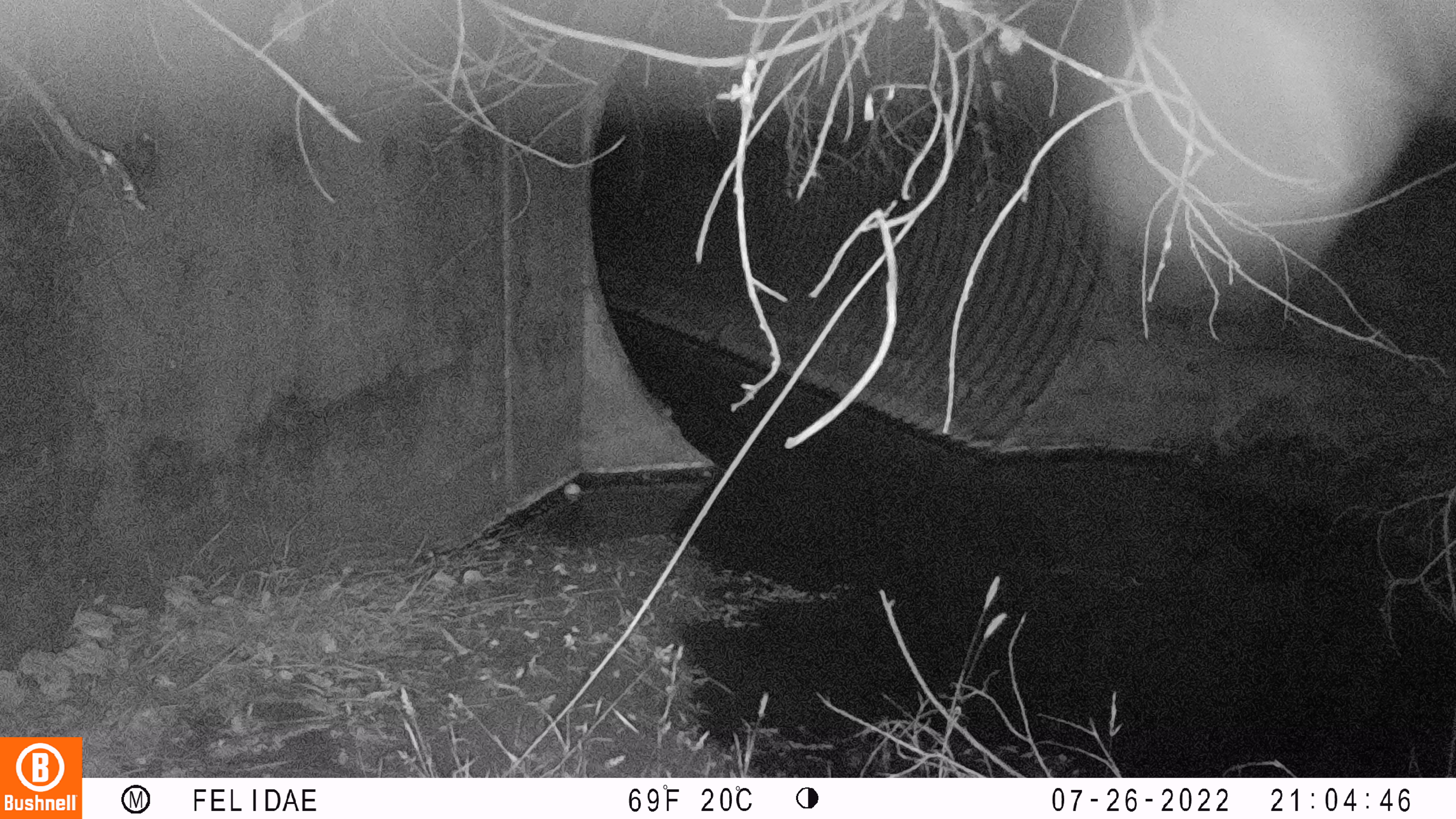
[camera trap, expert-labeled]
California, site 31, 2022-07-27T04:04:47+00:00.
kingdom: Animalia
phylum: Chordata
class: Mammalia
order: Carnivora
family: Felidae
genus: Lynx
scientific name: Lynx rufus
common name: bobcat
Bobcat (Lynx rufus).